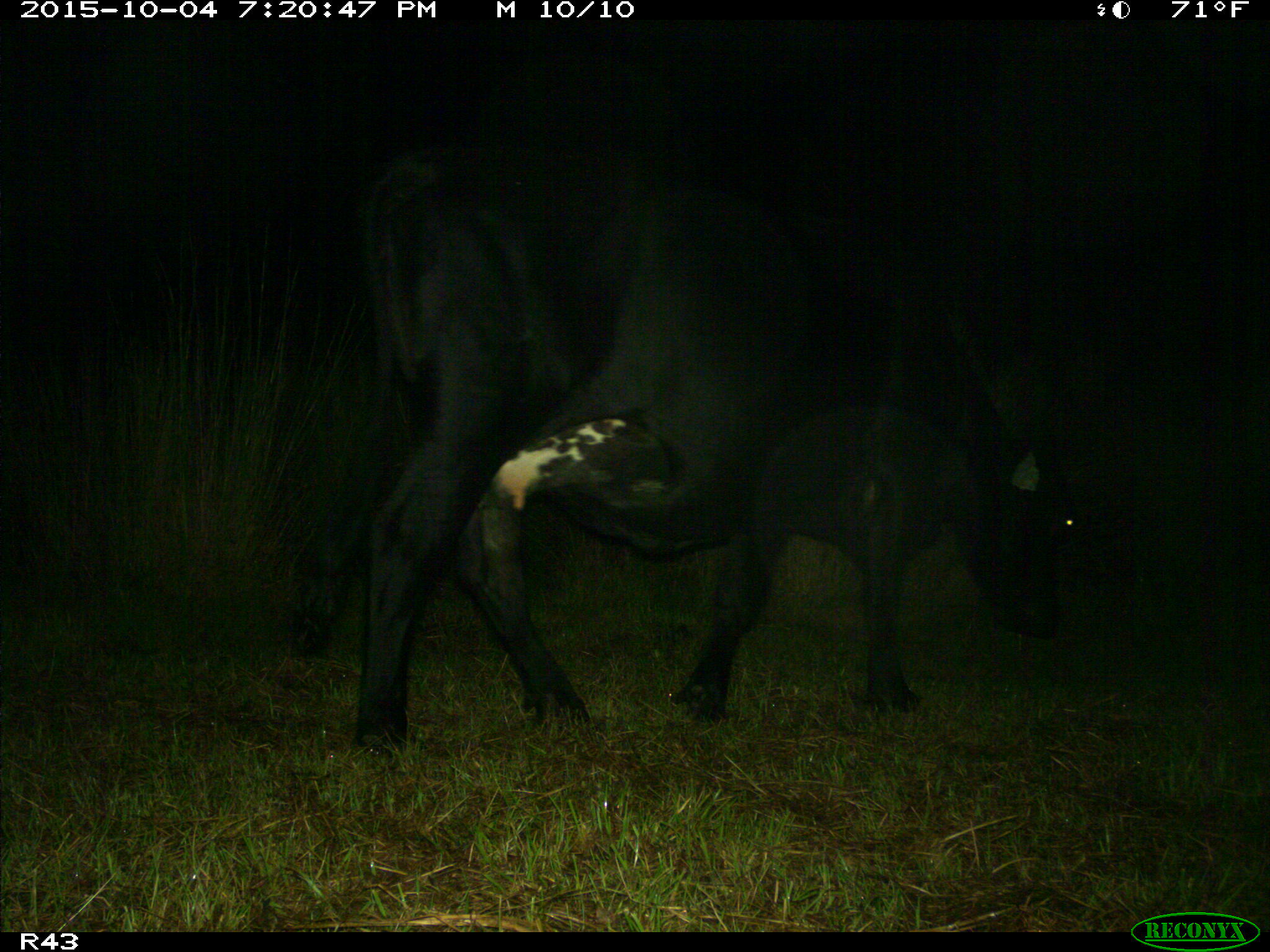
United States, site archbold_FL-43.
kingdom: Animalia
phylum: Chordata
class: Mammalia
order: Artiodactyla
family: Bovidae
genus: Bos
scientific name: Bos taurus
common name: domestic cow